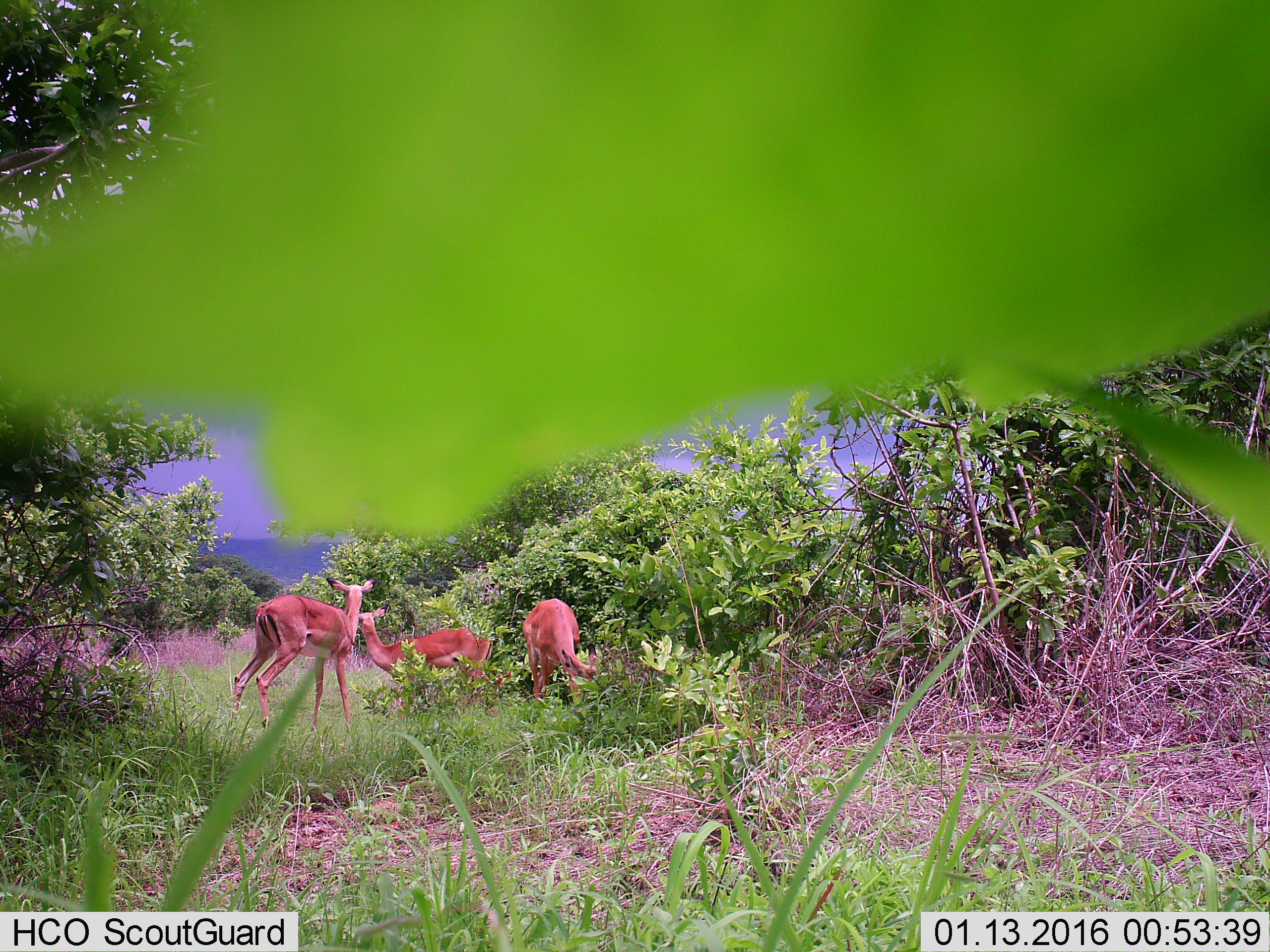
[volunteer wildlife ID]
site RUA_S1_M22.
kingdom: Animalia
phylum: Chordata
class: Mammalia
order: Artiodactyla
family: Bovidae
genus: Aepyceros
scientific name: Aepyceros melampus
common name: impala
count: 3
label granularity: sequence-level